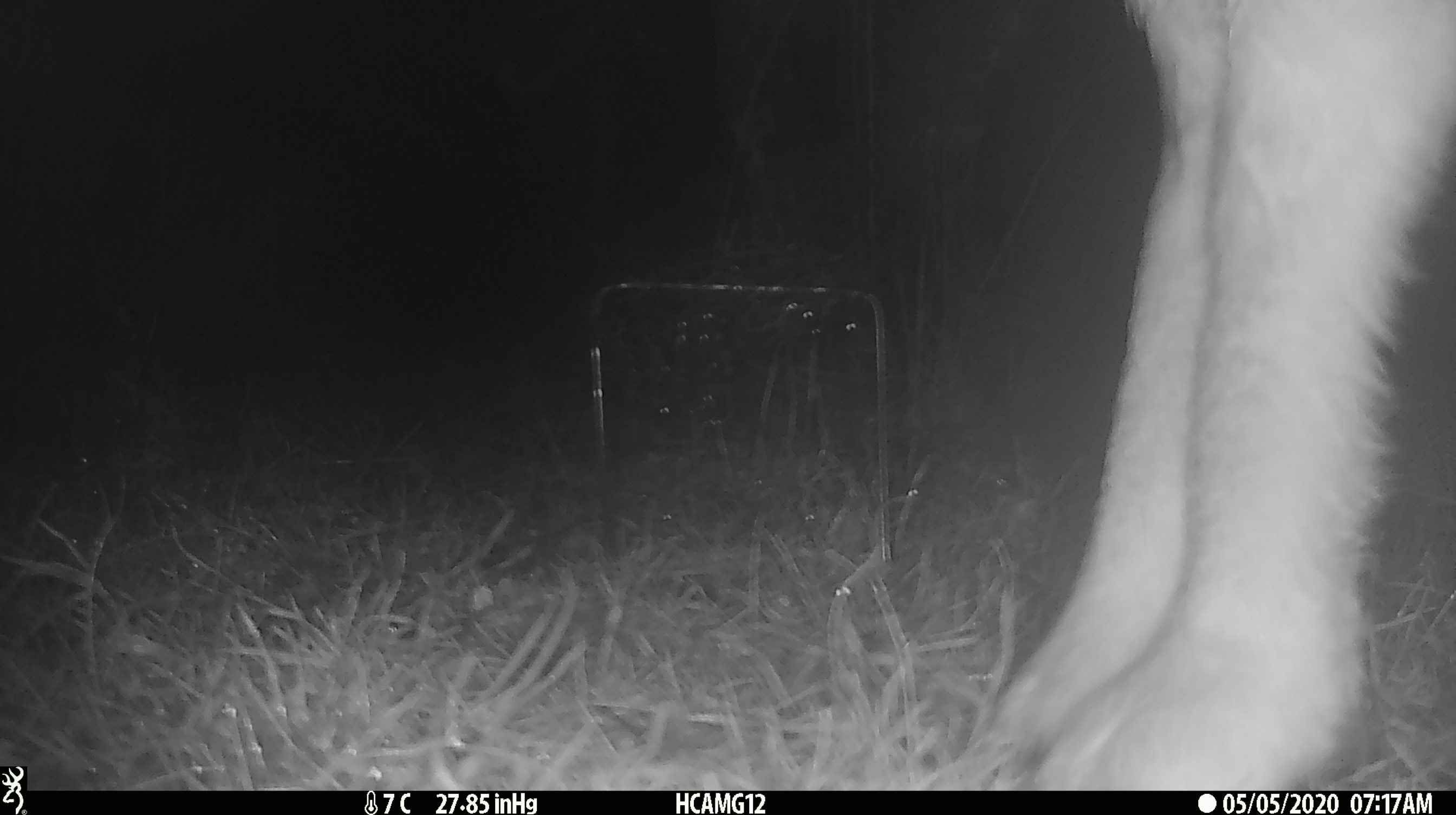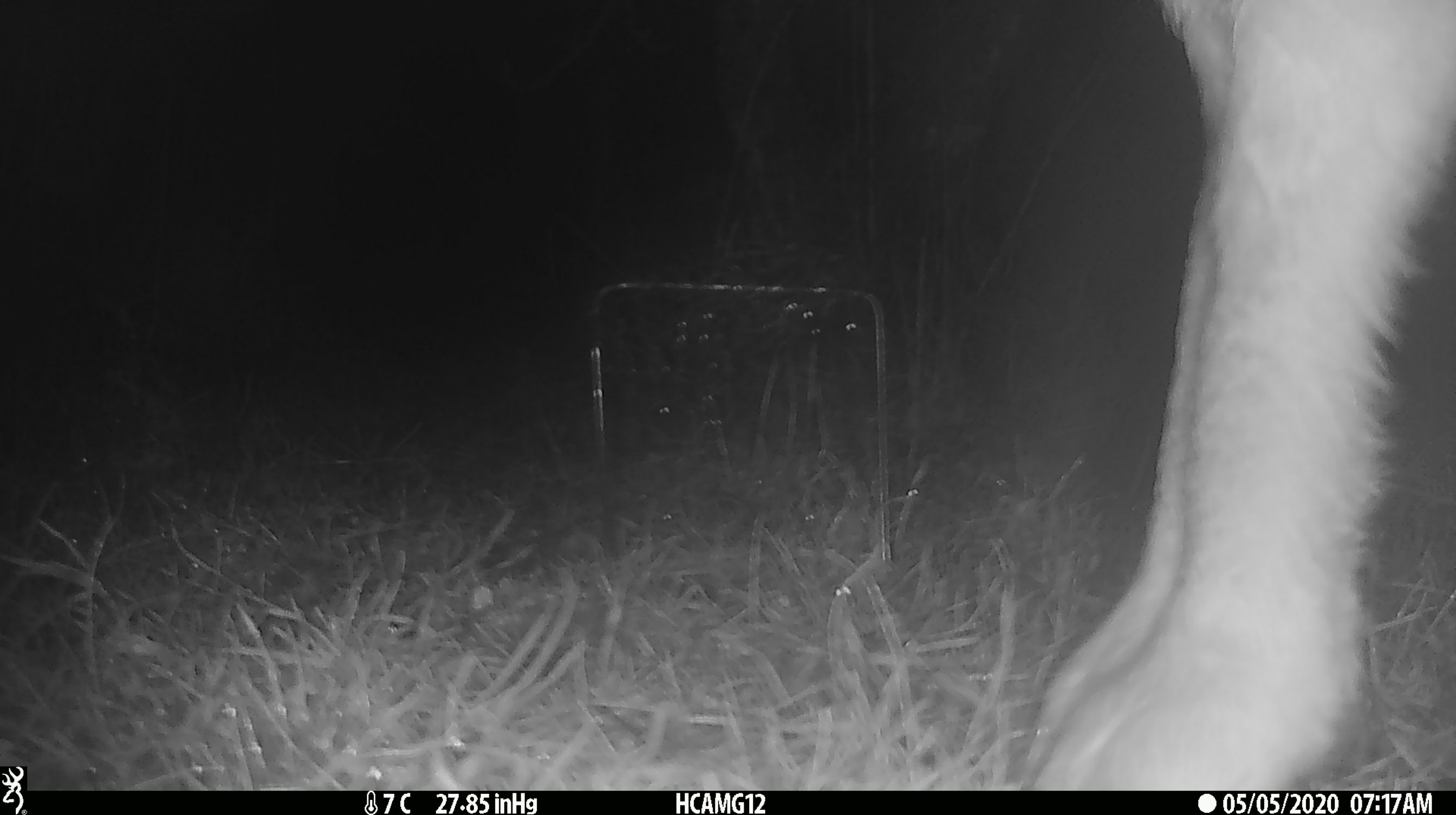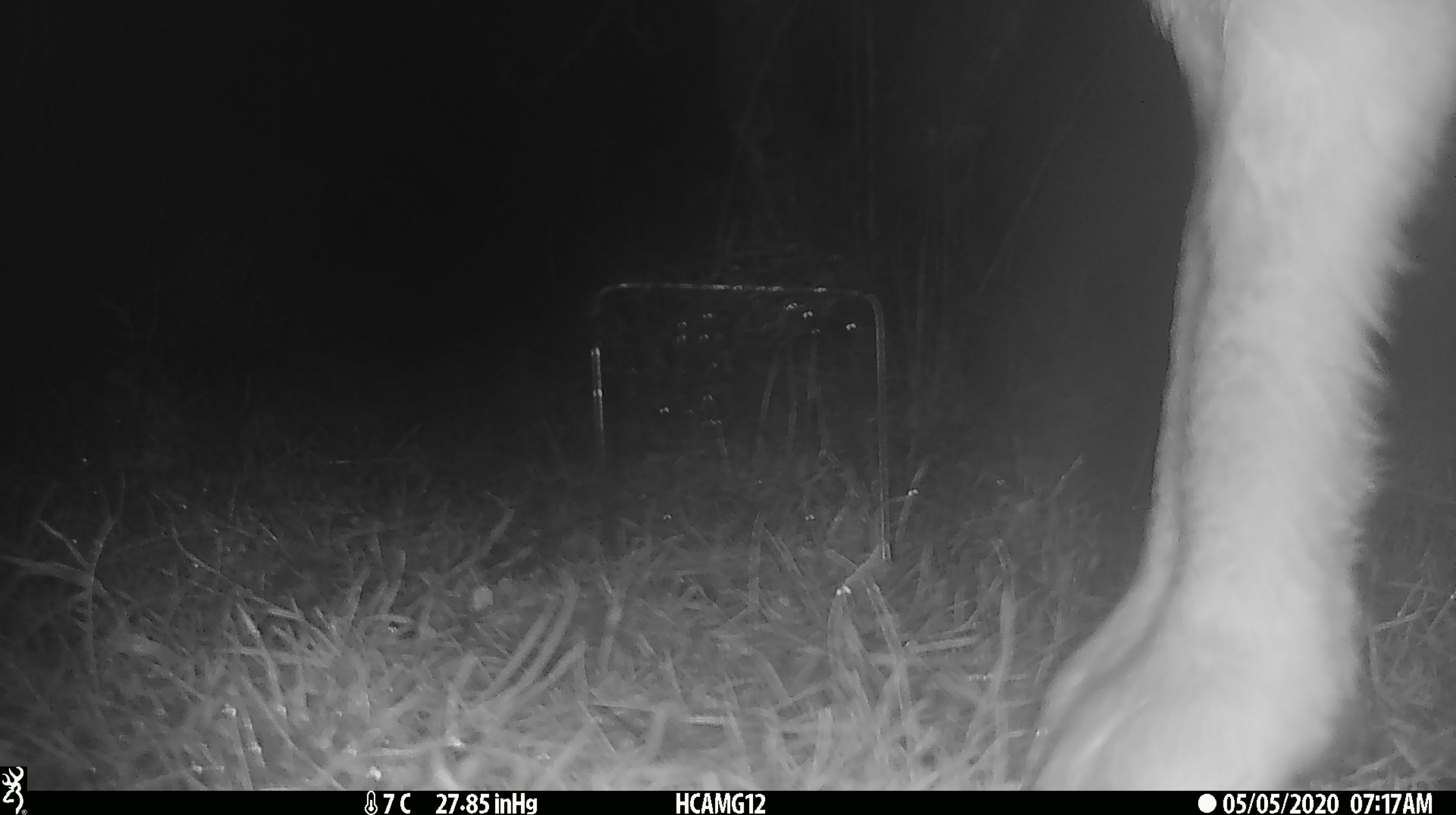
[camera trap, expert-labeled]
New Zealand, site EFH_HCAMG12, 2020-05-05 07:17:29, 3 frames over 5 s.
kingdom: Animalia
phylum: Chordata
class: Mammalia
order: Artiodactyla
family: Bovidae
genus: Ovis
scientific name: Ovis aries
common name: domestic sheep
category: sheep